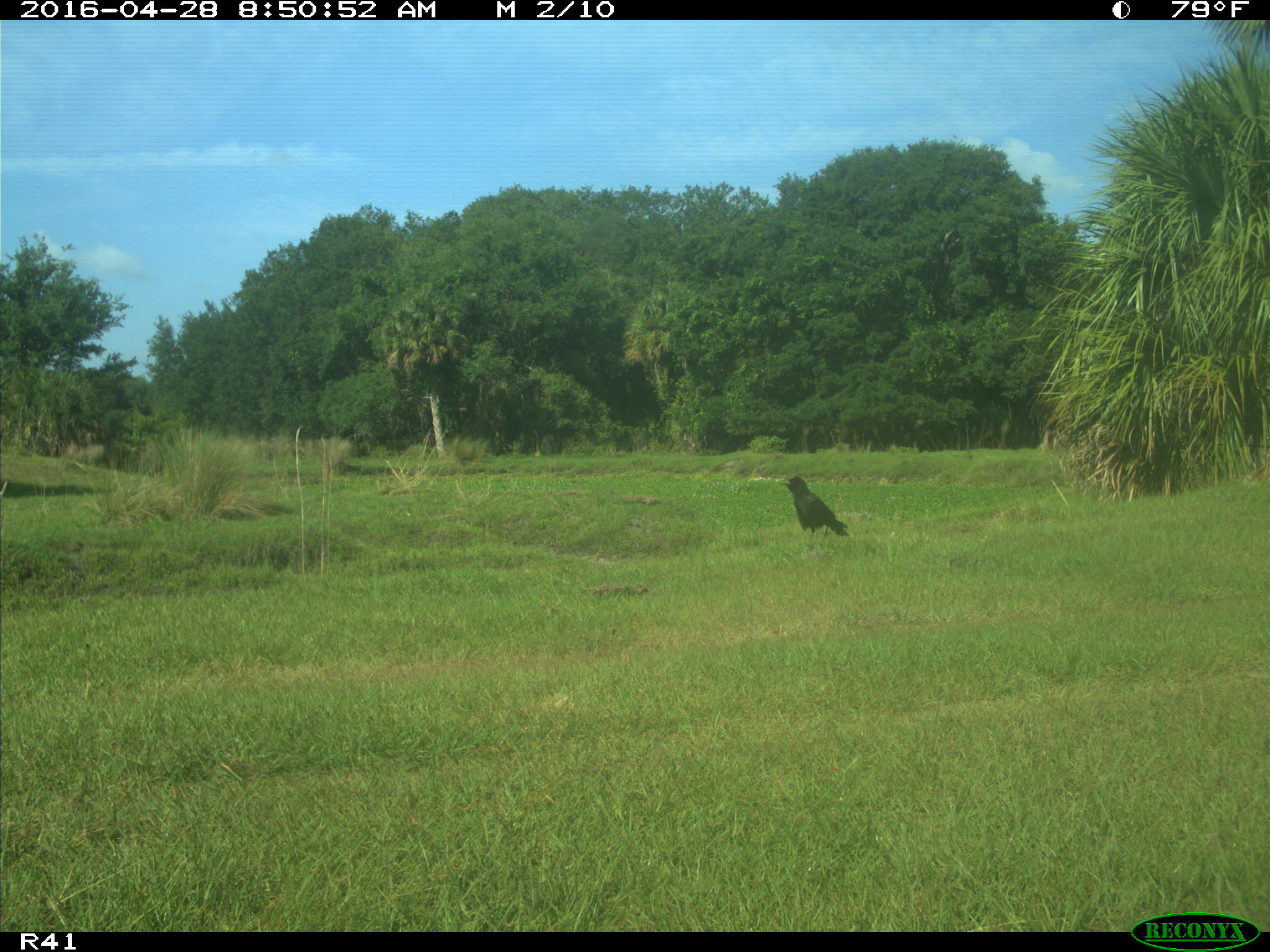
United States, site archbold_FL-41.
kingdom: Animalia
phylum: Chordata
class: Aves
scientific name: Aves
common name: birds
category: unidentified bird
Unidentified bird (birds) (Aves).